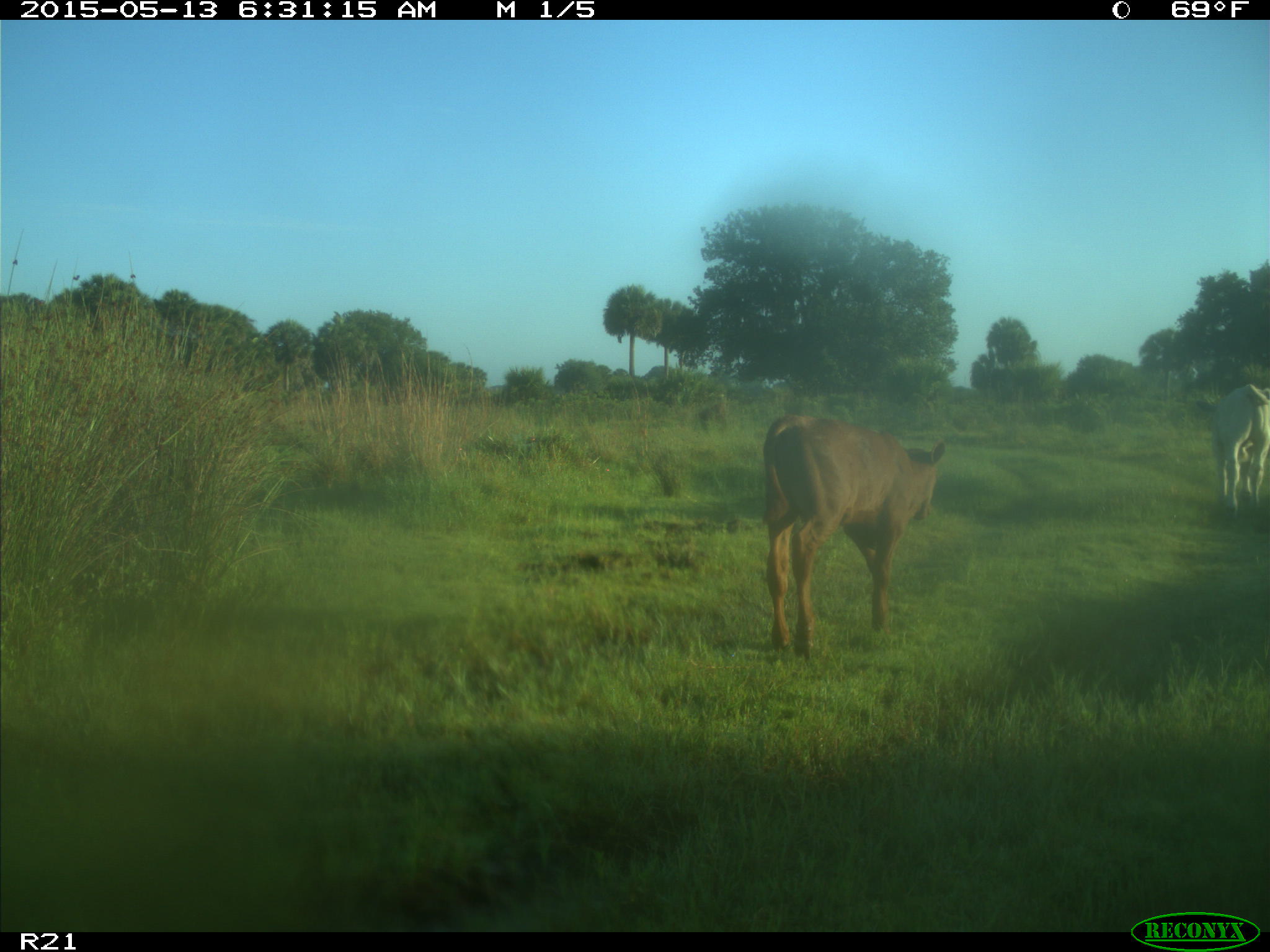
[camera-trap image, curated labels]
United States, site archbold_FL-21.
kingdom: Animalia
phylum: Chordata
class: Mammalia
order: Artiodactyla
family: Bovidae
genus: Bos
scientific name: Bos taurus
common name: domestic cow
Bos taurus (domestic cow).